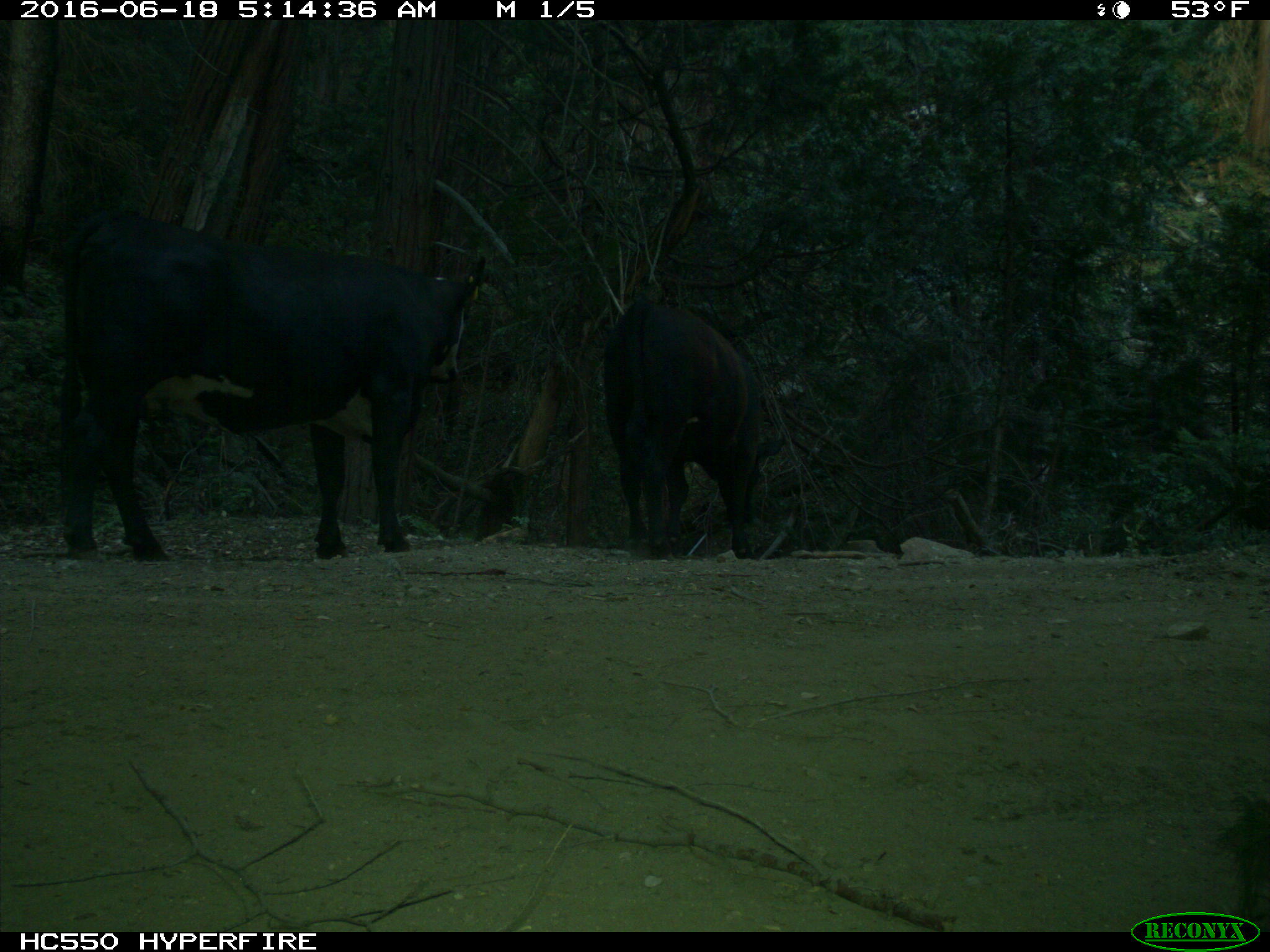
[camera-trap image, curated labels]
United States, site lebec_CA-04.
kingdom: Animalia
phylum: Chordata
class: Mammalia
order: Artiodactyla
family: Bovidae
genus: Bos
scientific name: Bos taurus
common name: domestic cow